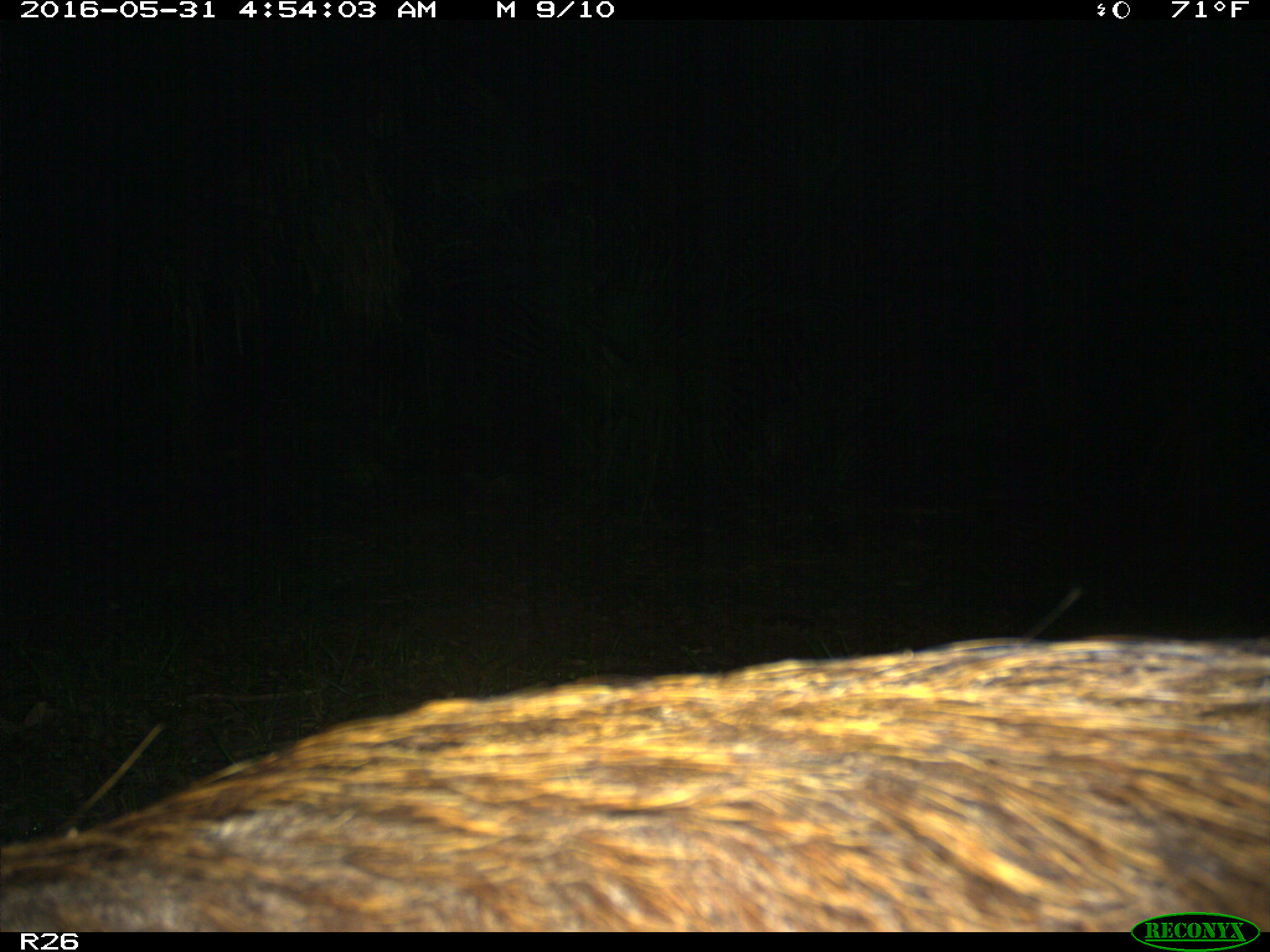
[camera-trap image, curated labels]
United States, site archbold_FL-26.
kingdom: Animalia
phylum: Chordata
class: Mammalia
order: Artiodactyla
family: Suidae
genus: Sus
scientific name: Sus scrofa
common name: wild boar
Sus scrofa (wild boar).